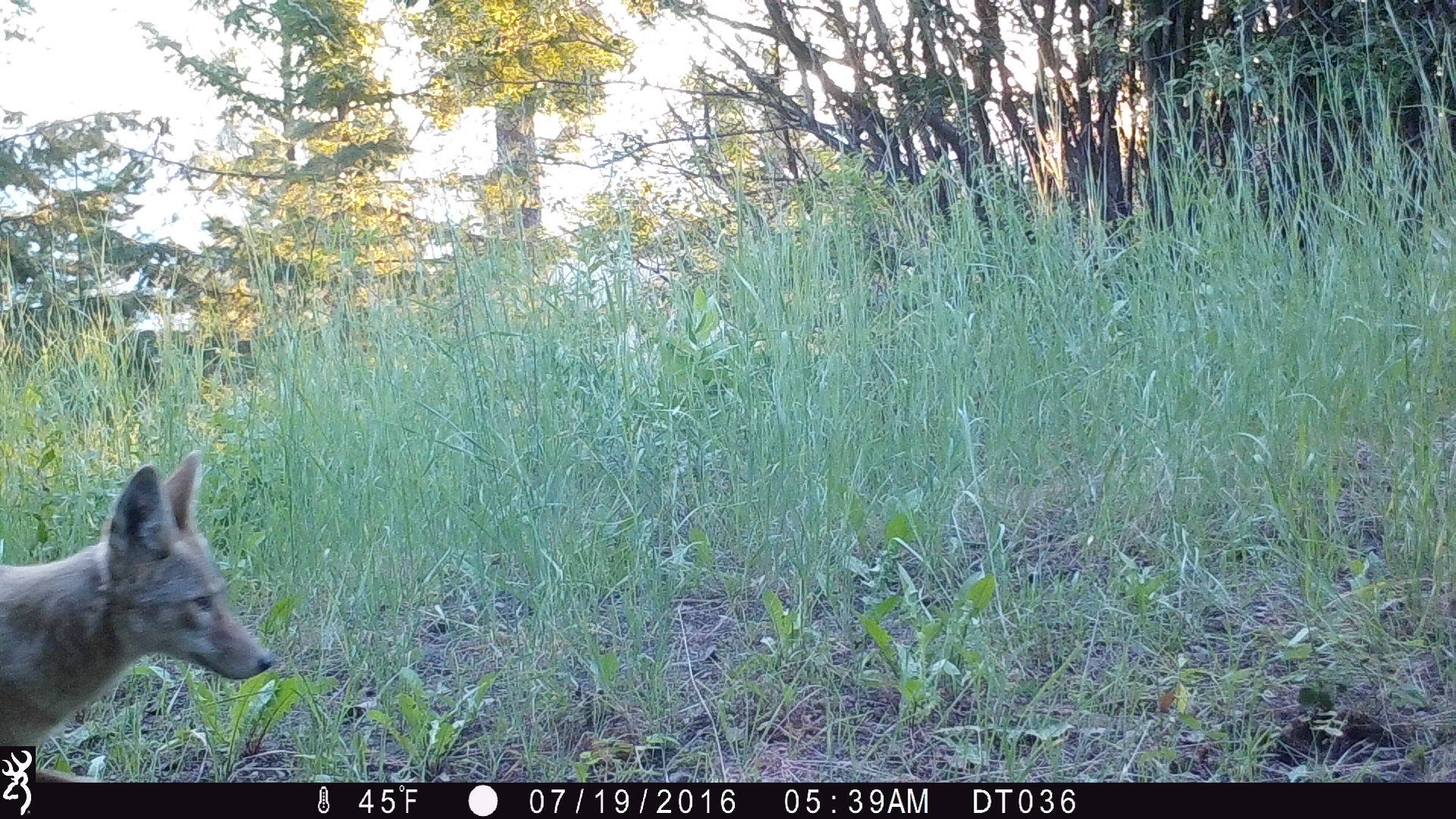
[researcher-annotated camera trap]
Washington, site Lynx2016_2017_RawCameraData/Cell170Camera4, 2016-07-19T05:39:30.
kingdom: Animalia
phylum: Chordata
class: Mammalia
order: Carnivora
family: Canidae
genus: Canis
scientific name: Canis latrans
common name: coyote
Canis latrans (coyote). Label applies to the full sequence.